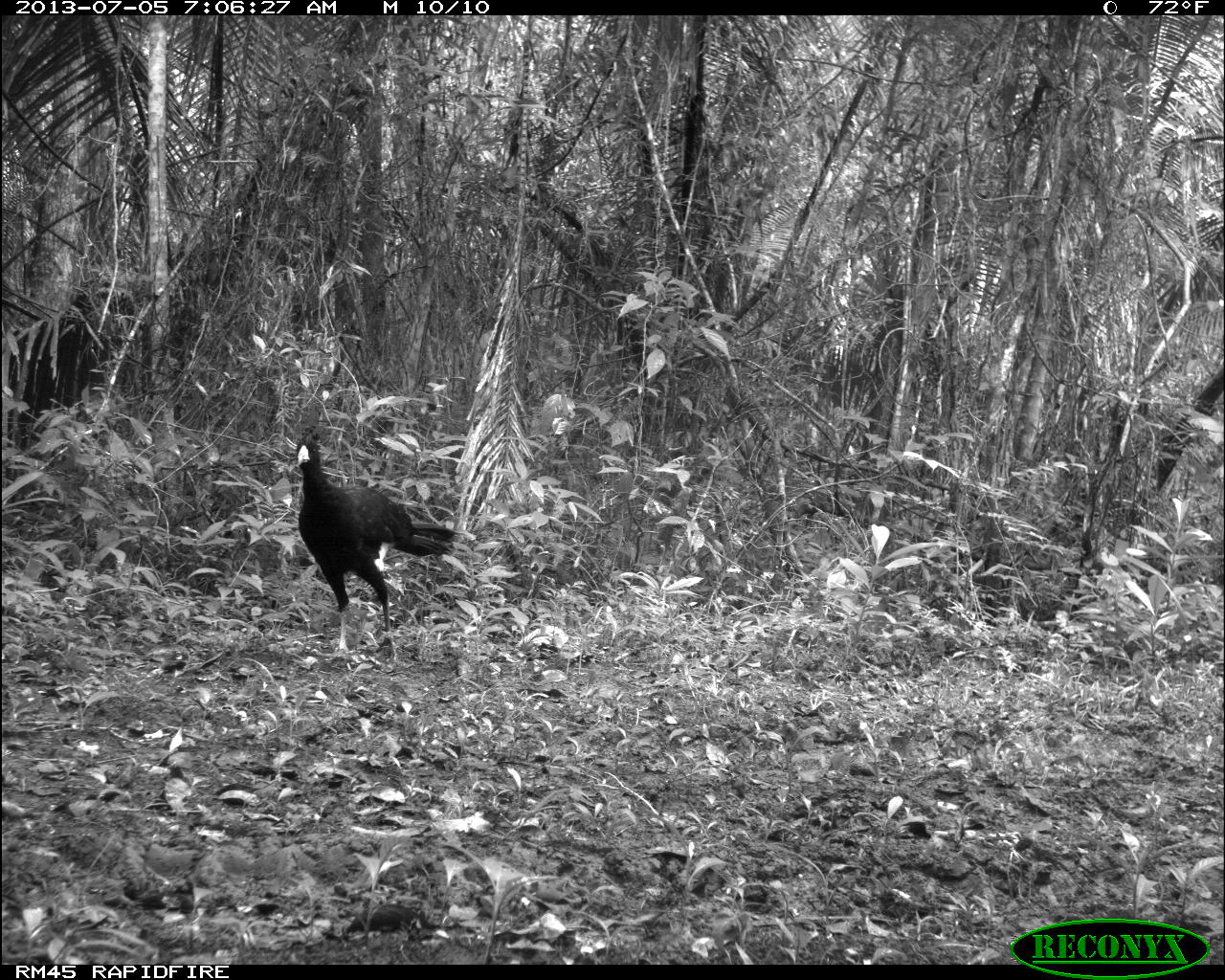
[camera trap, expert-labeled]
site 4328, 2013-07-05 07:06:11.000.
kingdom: Animalia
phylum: Chordata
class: Aves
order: Galliformes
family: Cracidae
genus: Crax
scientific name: Crax rubra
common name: great curassow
Crax rubra (great curassow), count 1, sex male.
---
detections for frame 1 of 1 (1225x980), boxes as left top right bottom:
crax rubra: 293 425 456 661